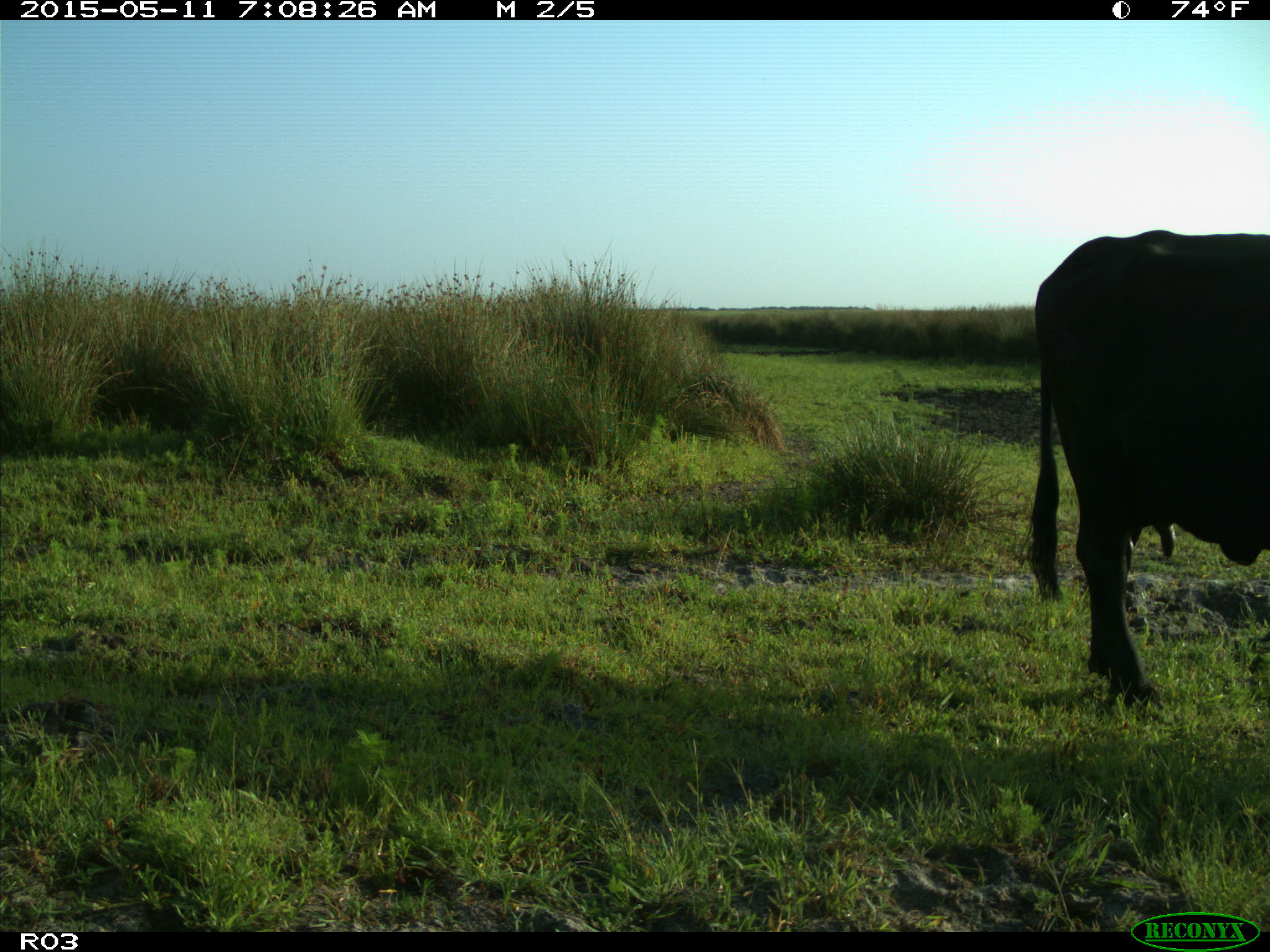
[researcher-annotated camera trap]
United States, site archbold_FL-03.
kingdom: Animalia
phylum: Chordata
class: Mammalia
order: Artiodactyla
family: Bovidae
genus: Bos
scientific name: Bos taurus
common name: domestic cow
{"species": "Bos taurus (domestic cow)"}